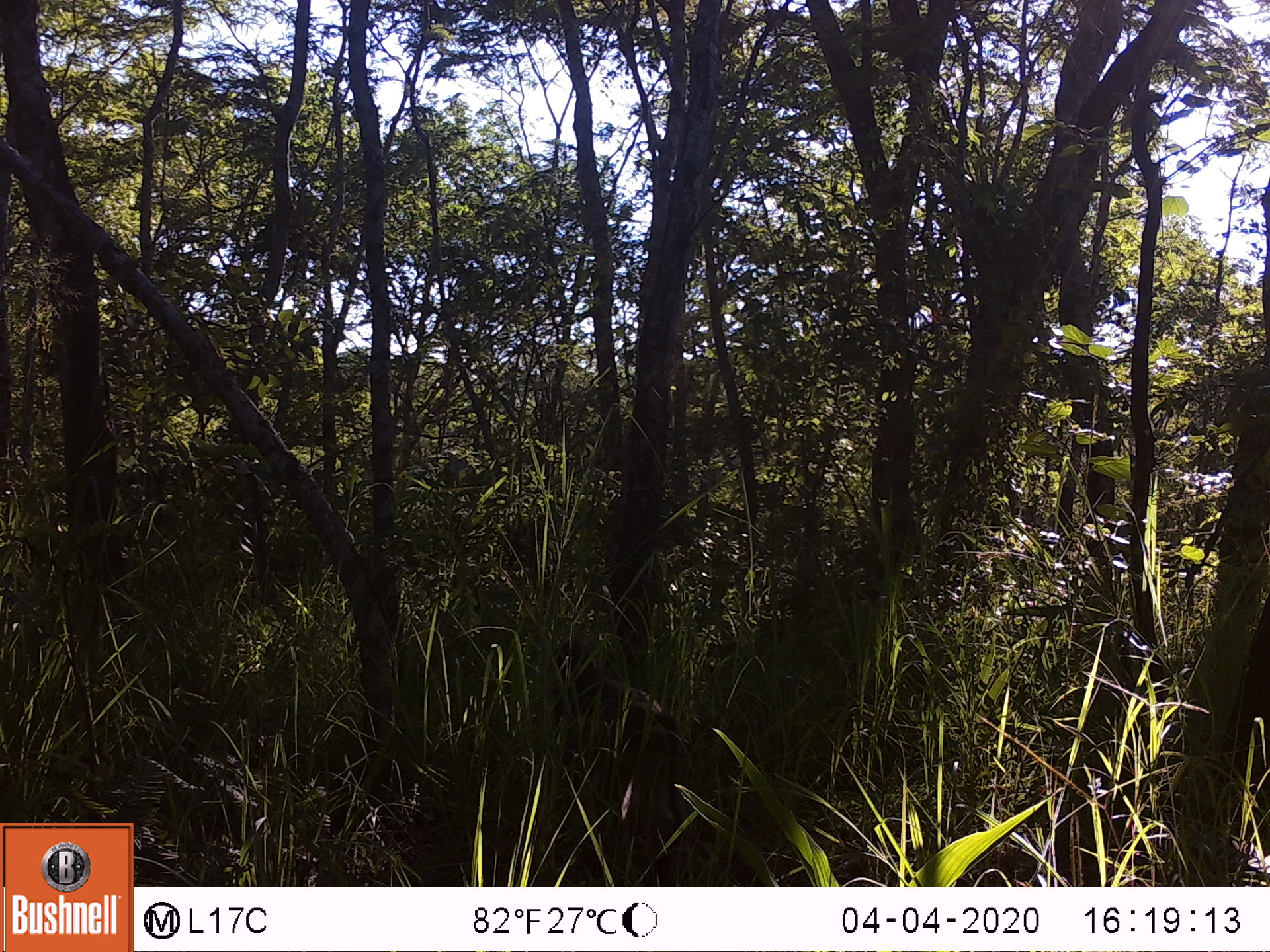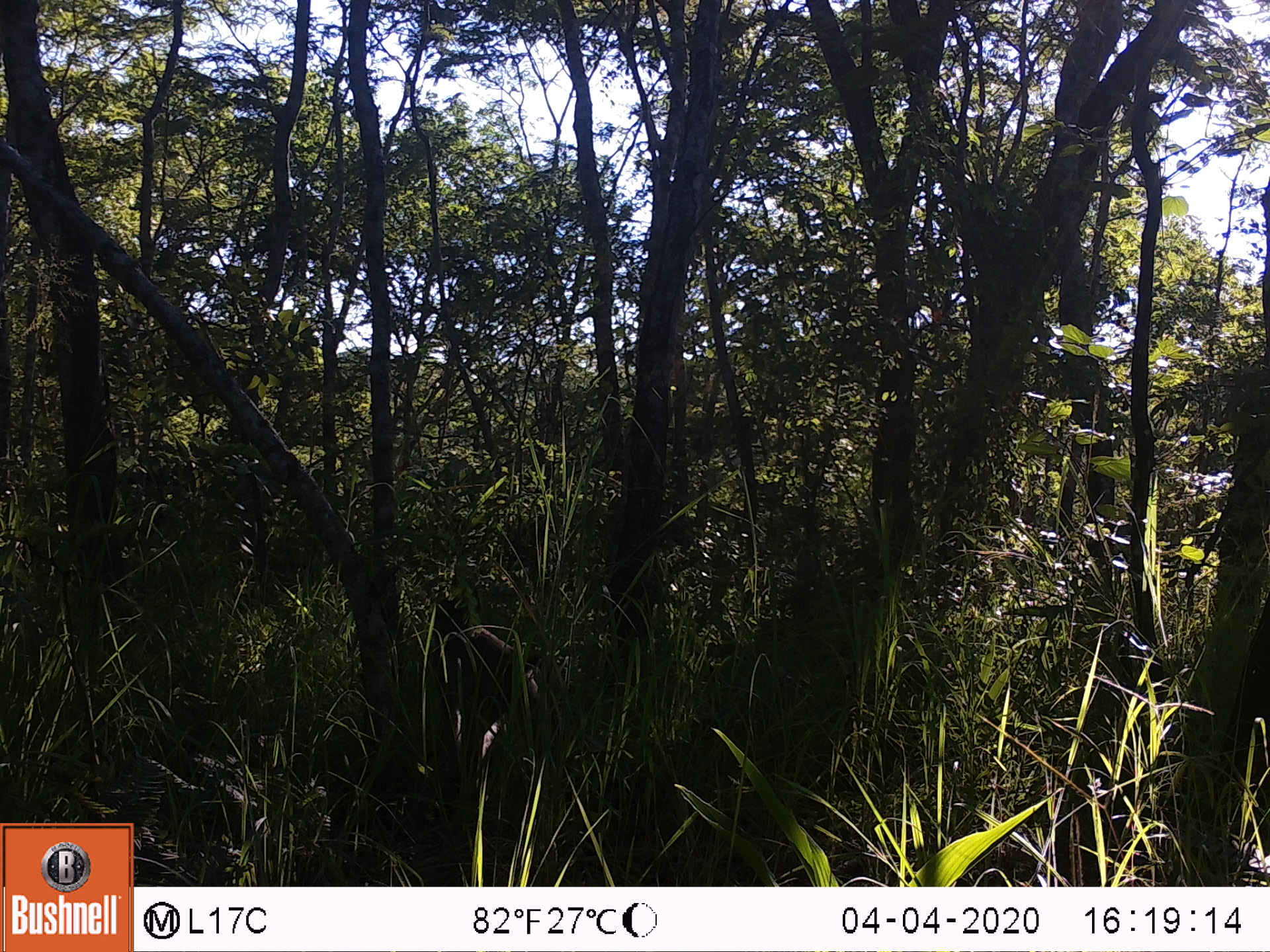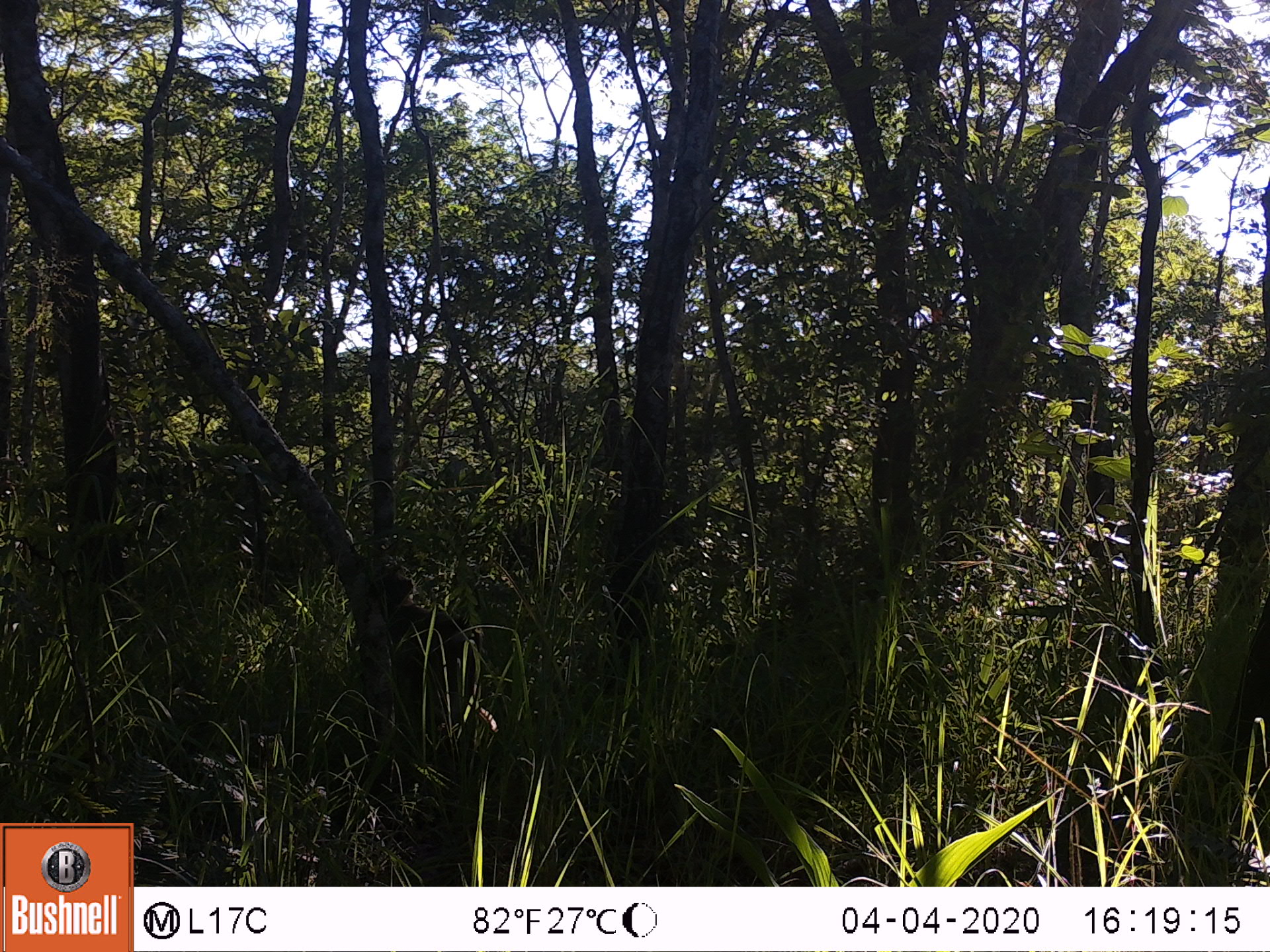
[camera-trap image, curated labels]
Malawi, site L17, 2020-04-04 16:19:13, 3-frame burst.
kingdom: Animalia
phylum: Chordata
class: Mammalia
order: Primates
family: Cercopithecidae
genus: Papio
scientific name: Papio cynocephalus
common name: yellow baboon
Yellow baboon (Papio cynocephalus), count 1.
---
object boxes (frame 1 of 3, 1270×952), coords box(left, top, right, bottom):
yellow baboon: box(547, 644, 703, 854)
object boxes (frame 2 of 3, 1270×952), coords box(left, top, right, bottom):
yellow baboon: box(422, 585, 550, 808)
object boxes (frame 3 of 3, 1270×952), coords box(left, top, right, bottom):
yellow baboon: box(370, 572, 502, 770)